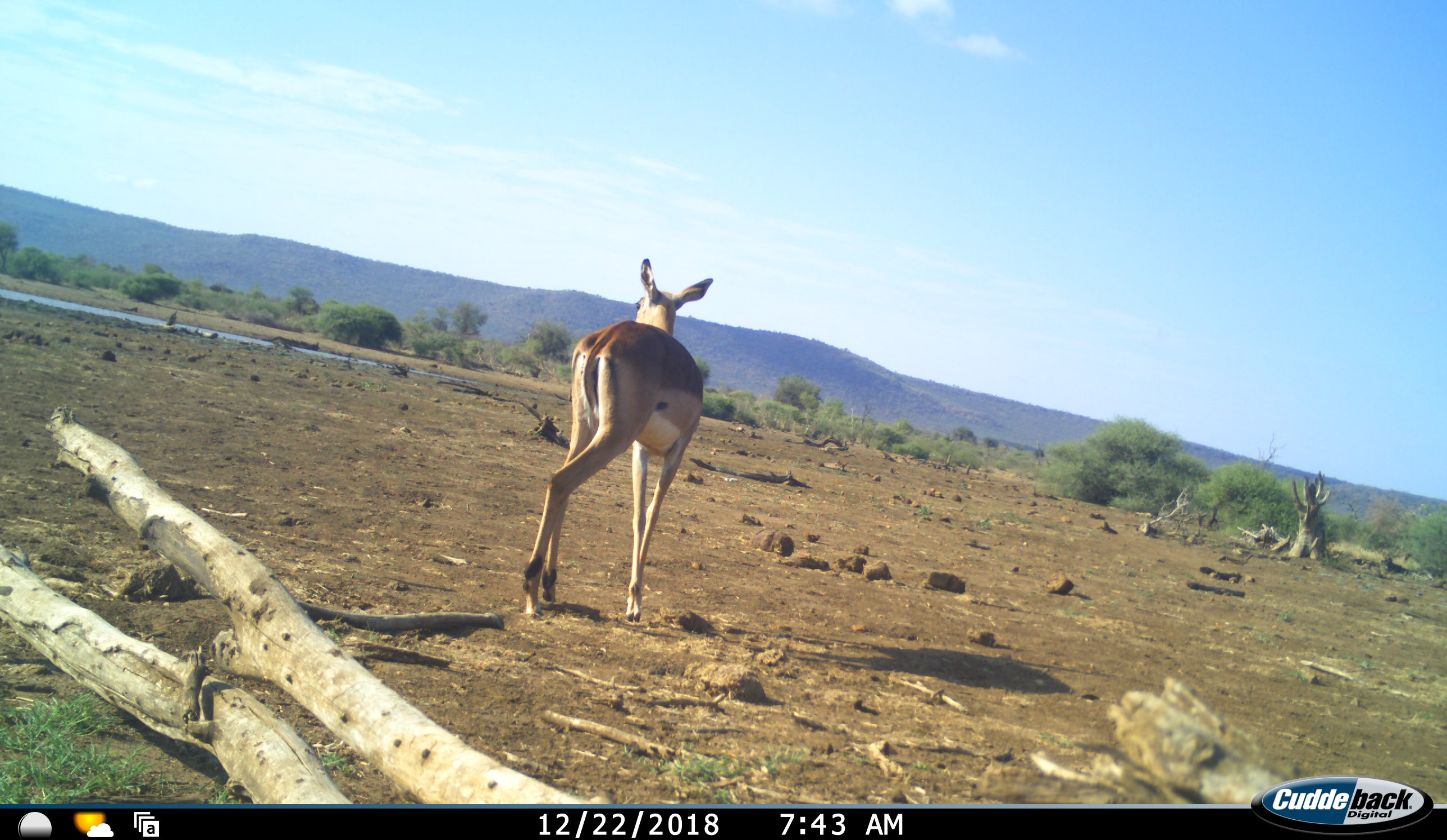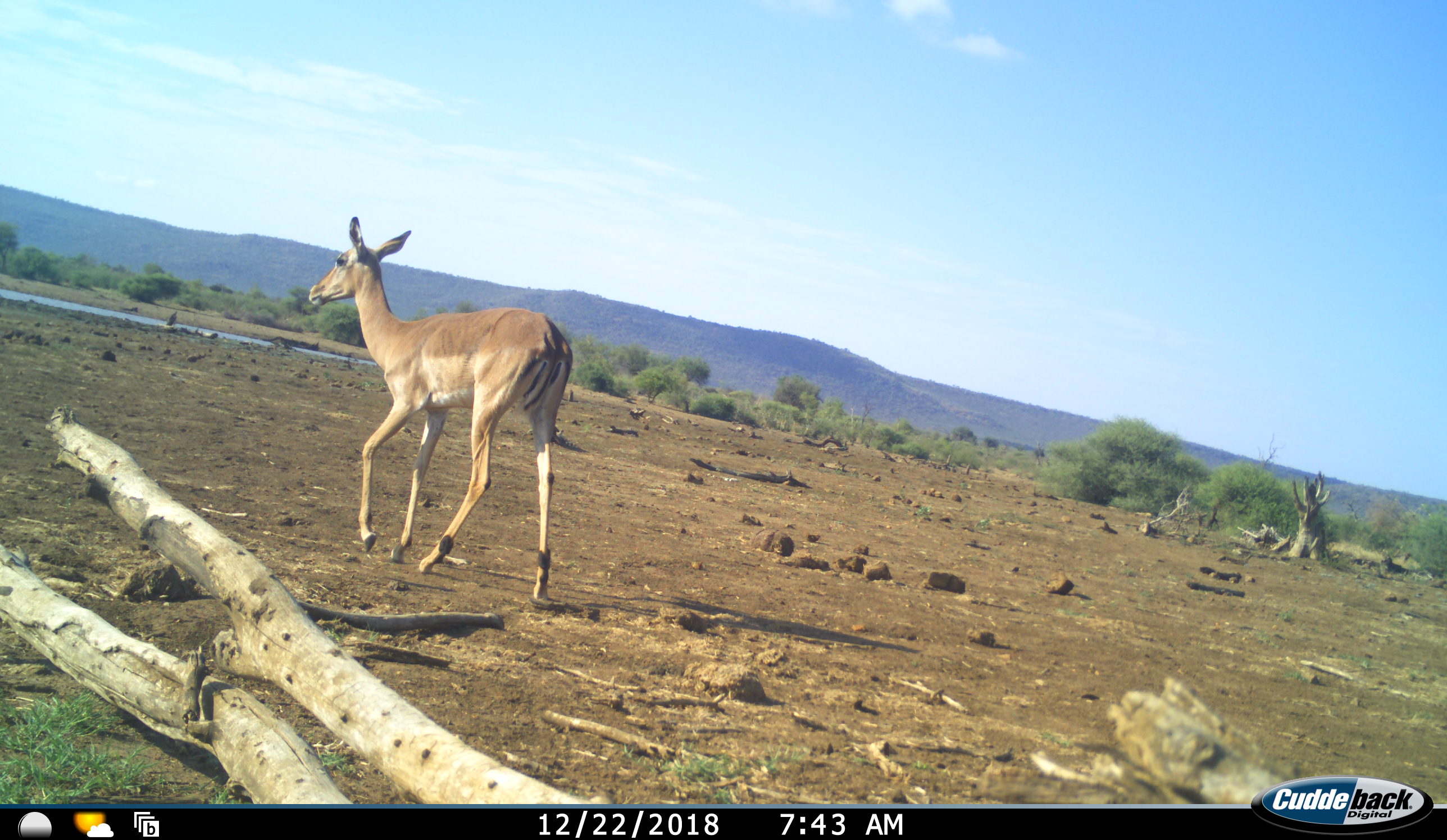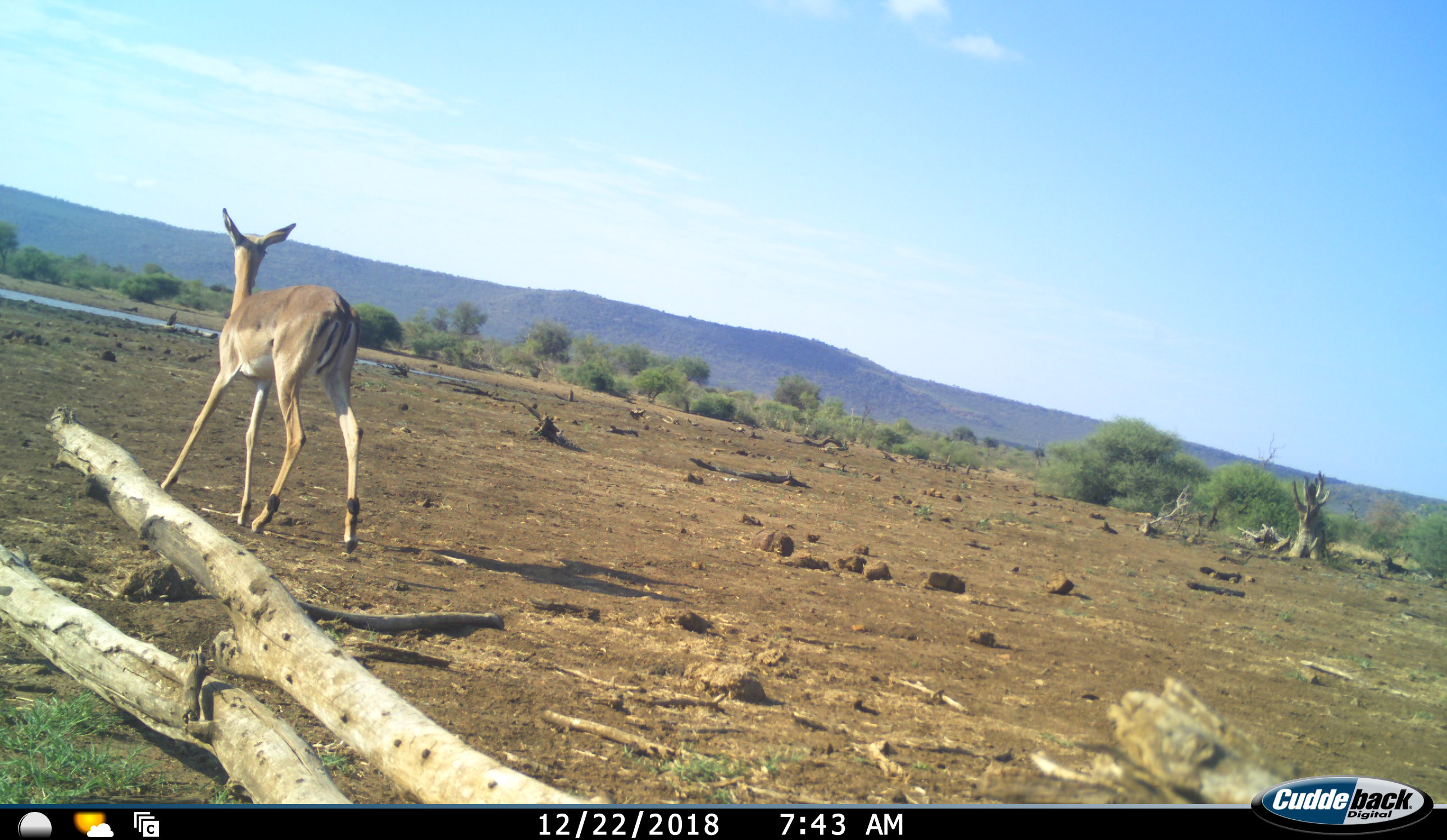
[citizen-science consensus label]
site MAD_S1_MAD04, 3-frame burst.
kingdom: Animalia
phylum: Chordata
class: Mammalia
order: Artiodactyla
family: Bovidae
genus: Aepyceros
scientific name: Aepyceros melampus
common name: impala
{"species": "impala (Aepyceros melampus)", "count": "1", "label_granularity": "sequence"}